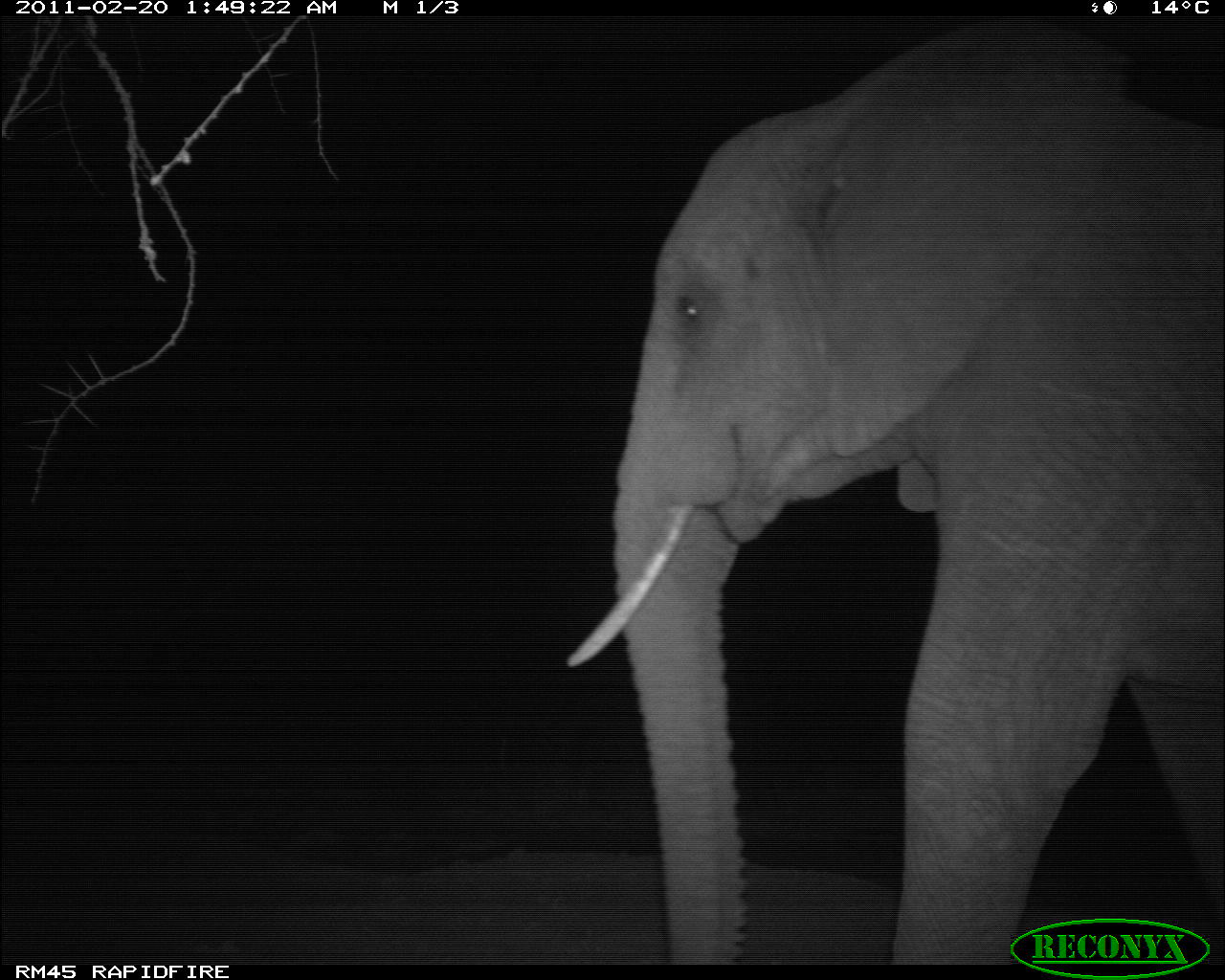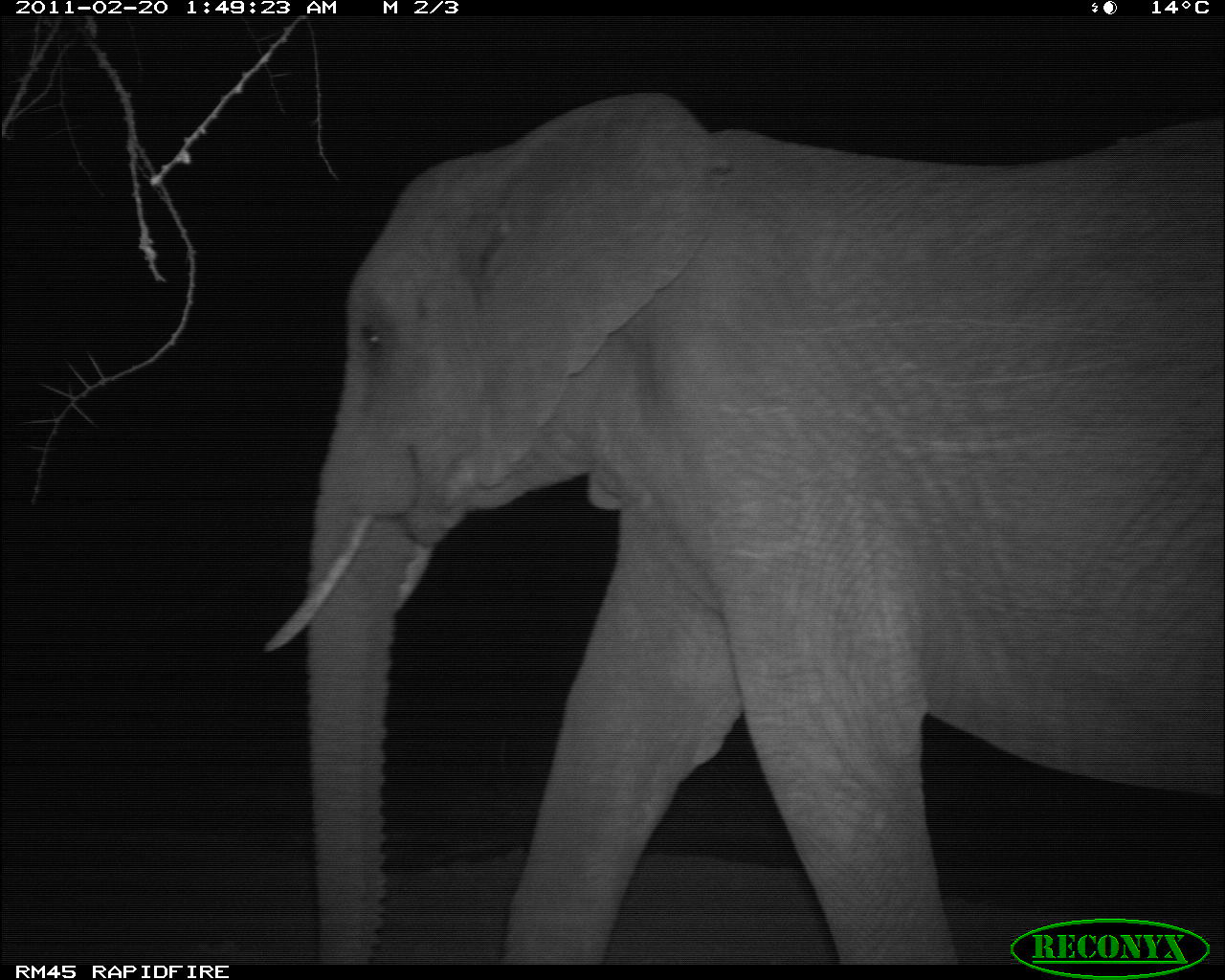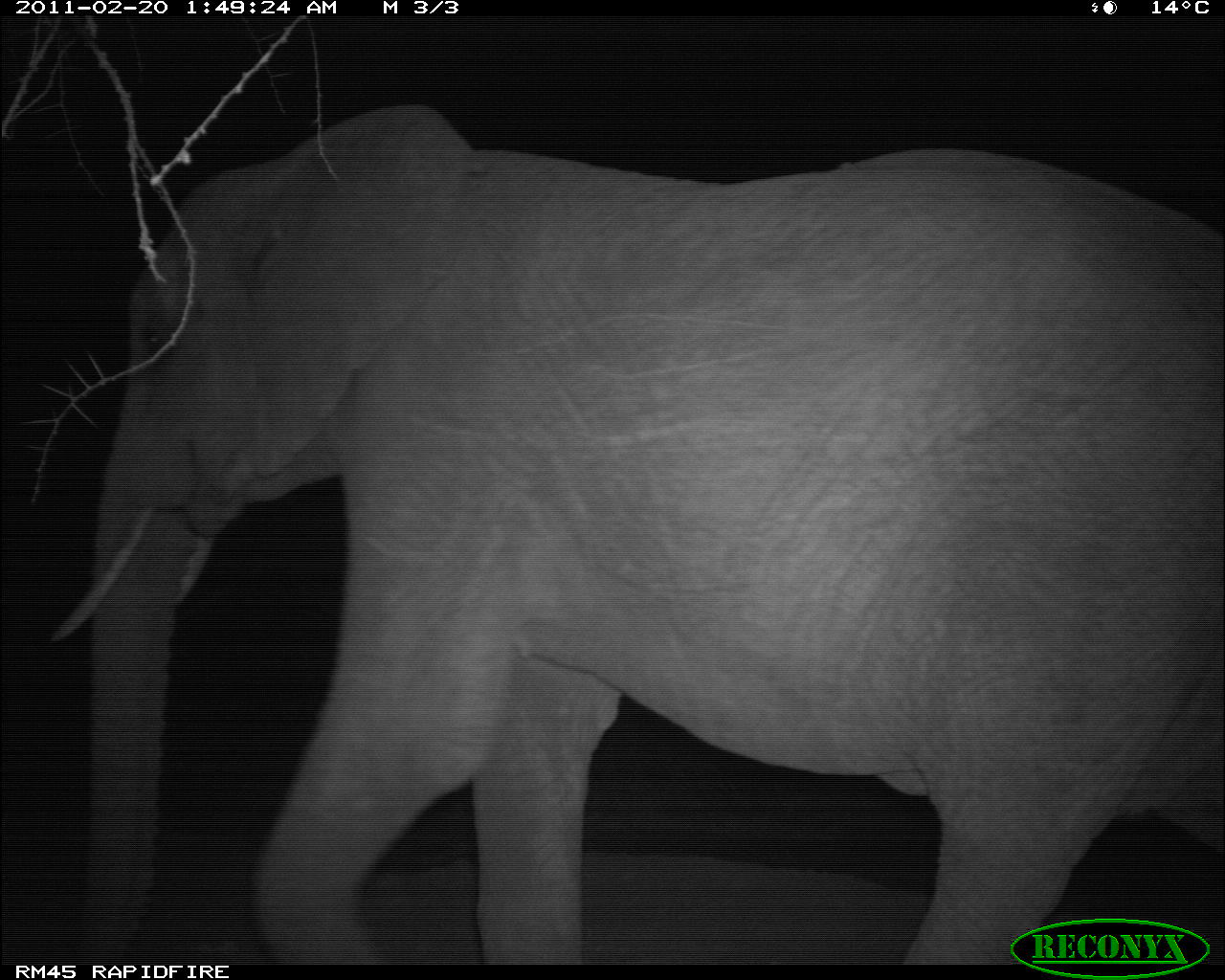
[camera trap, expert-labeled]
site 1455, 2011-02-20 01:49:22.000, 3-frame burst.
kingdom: Animalia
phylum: Chordata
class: Mammalia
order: Proboscidea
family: Elephantidae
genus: Loxodonta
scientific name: Loxodonta africana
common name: african bush elephant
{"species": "Loxodonta africana (african bush elephant)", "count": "1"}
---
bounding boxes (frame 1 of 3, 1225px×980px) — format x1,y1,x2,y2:
loxodonta africana: 560,15,1225,963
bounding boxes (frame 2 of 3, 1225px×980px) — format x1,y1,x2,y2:
loxodonta africana: 257,87,1225,965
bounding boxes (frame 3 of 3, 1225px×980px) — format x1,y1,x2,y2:
loxodonta africana: 43,98,1225,960